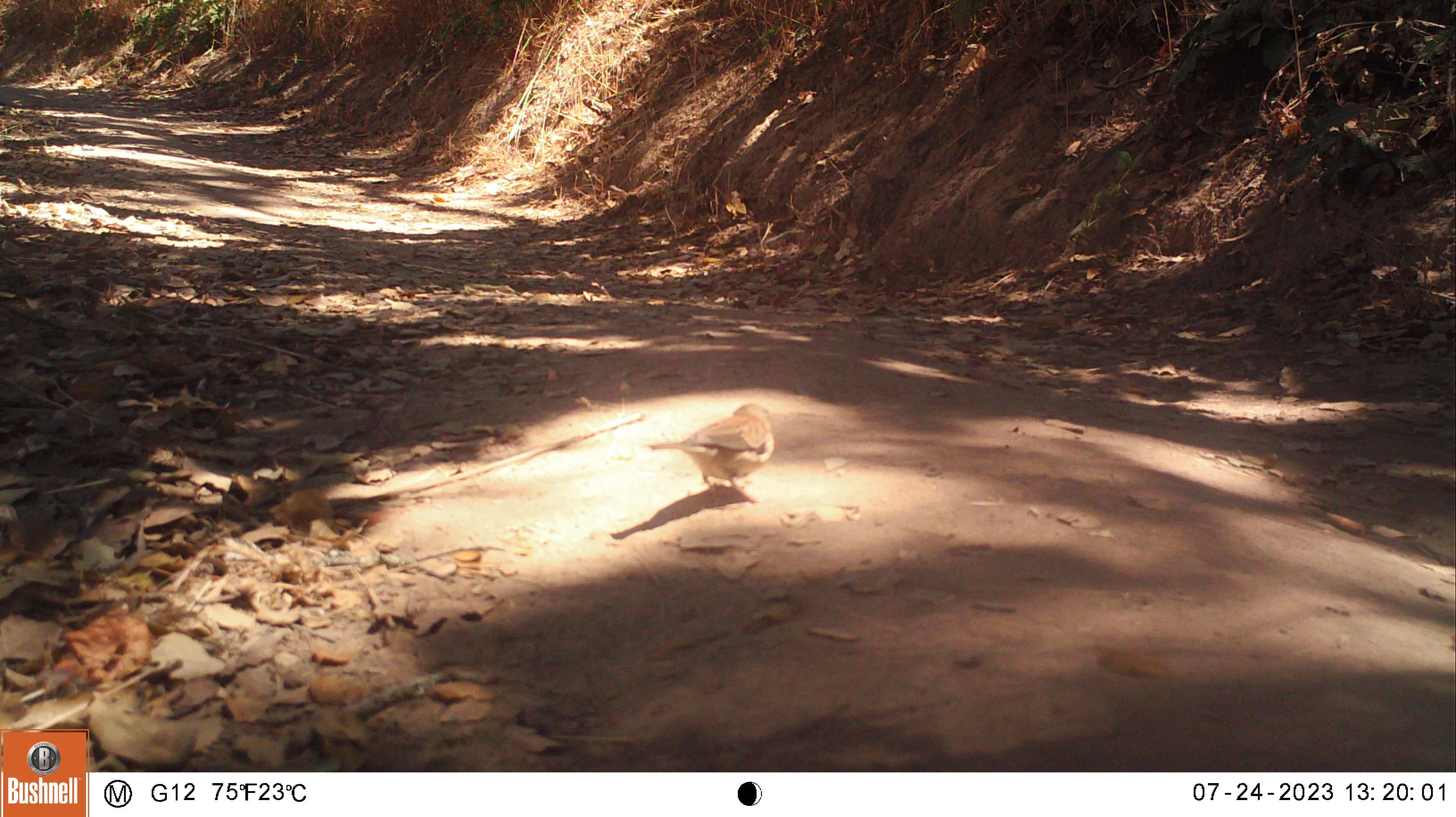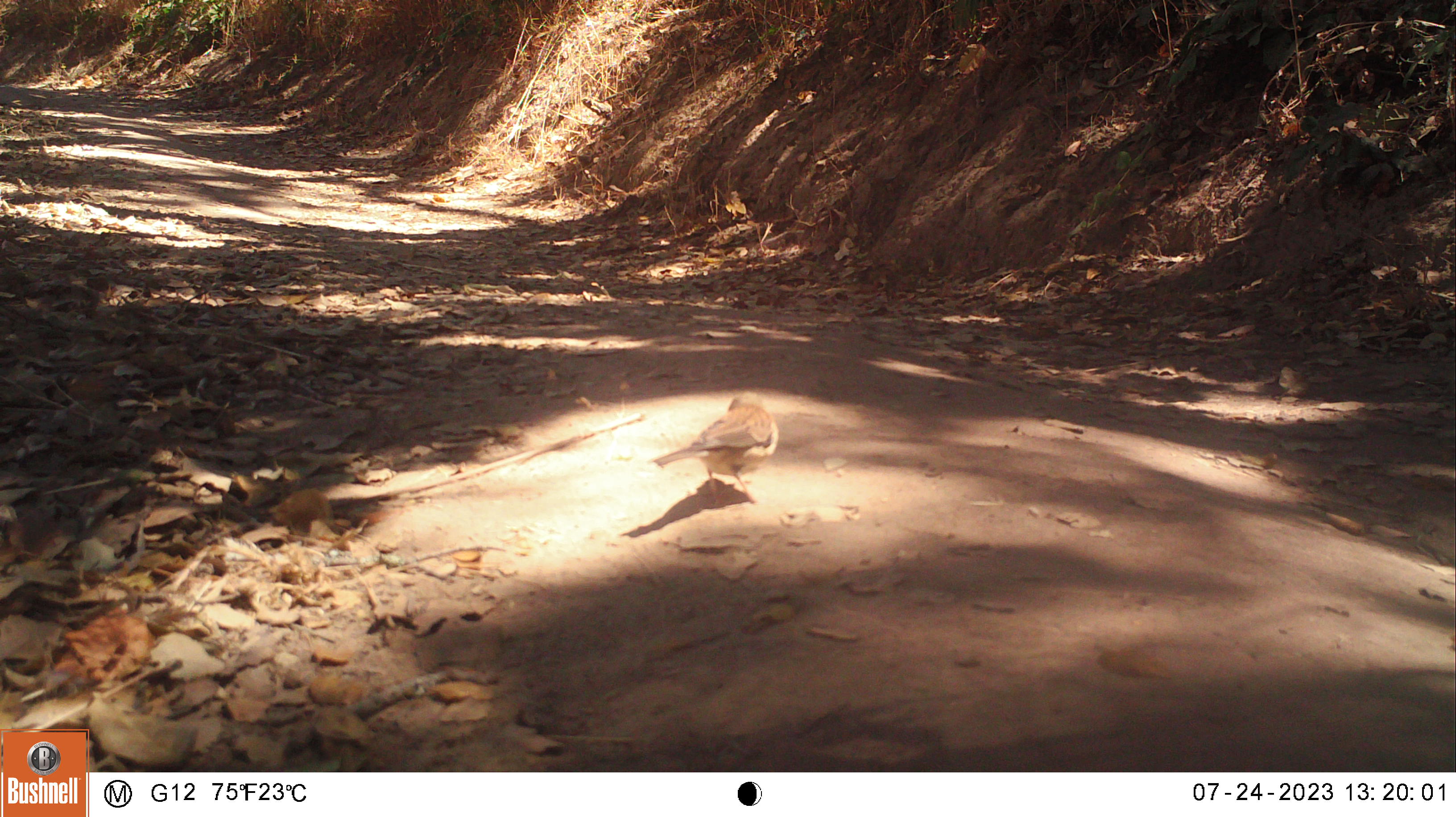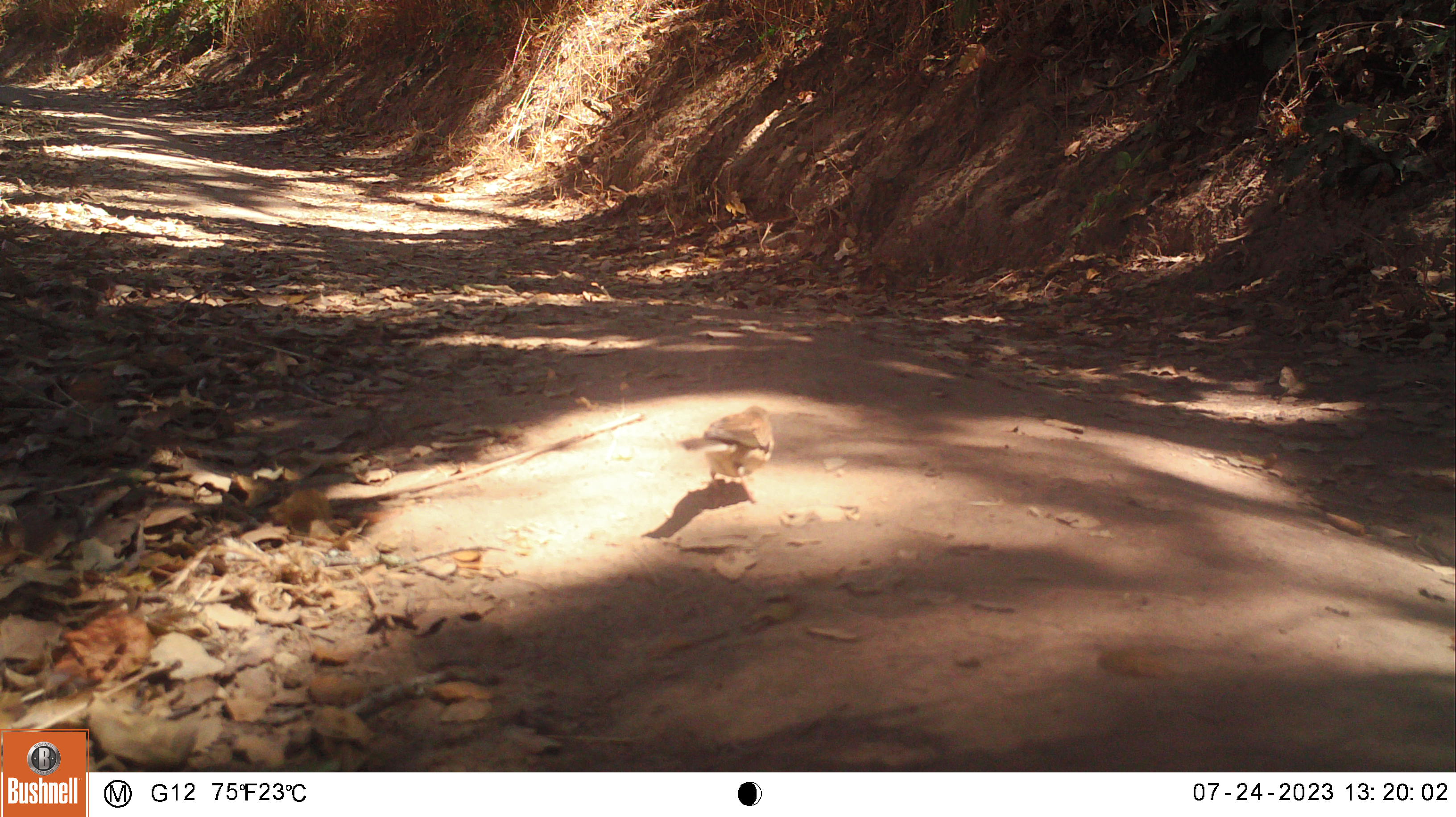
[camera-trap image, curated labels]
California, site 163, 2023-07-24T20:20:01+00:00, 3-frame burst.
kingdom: Animalia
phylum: Chordata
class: Aves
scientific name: Aves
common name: bird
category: unknown bird